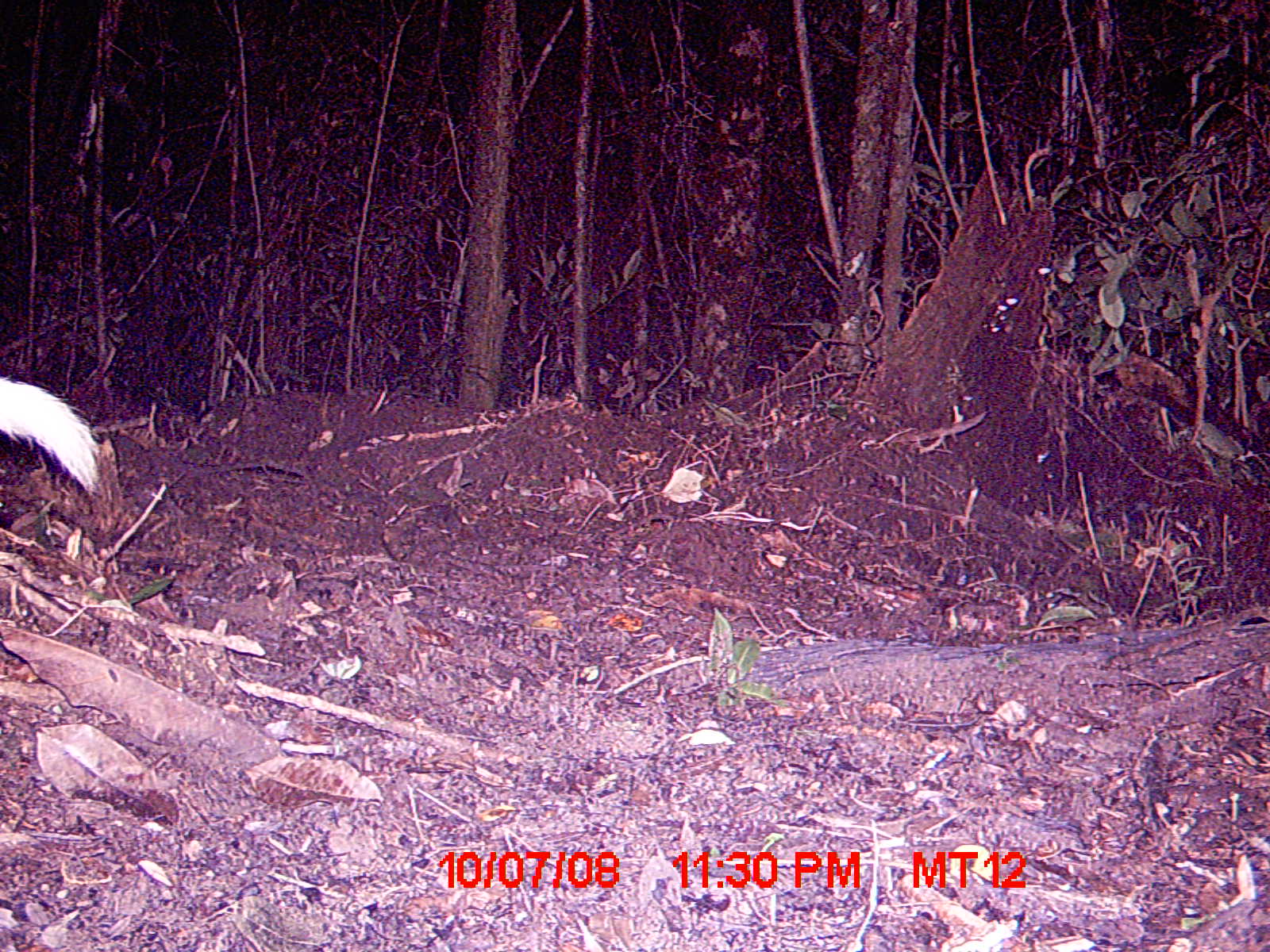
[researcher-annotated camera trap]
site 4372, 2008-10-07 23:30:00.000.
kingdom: Animalia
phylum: Chordata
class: Mammalia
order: Carnivora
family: Eupleridae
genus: Galidictis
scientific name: Galidictis fasciata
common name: broad-striped vontsira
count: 1